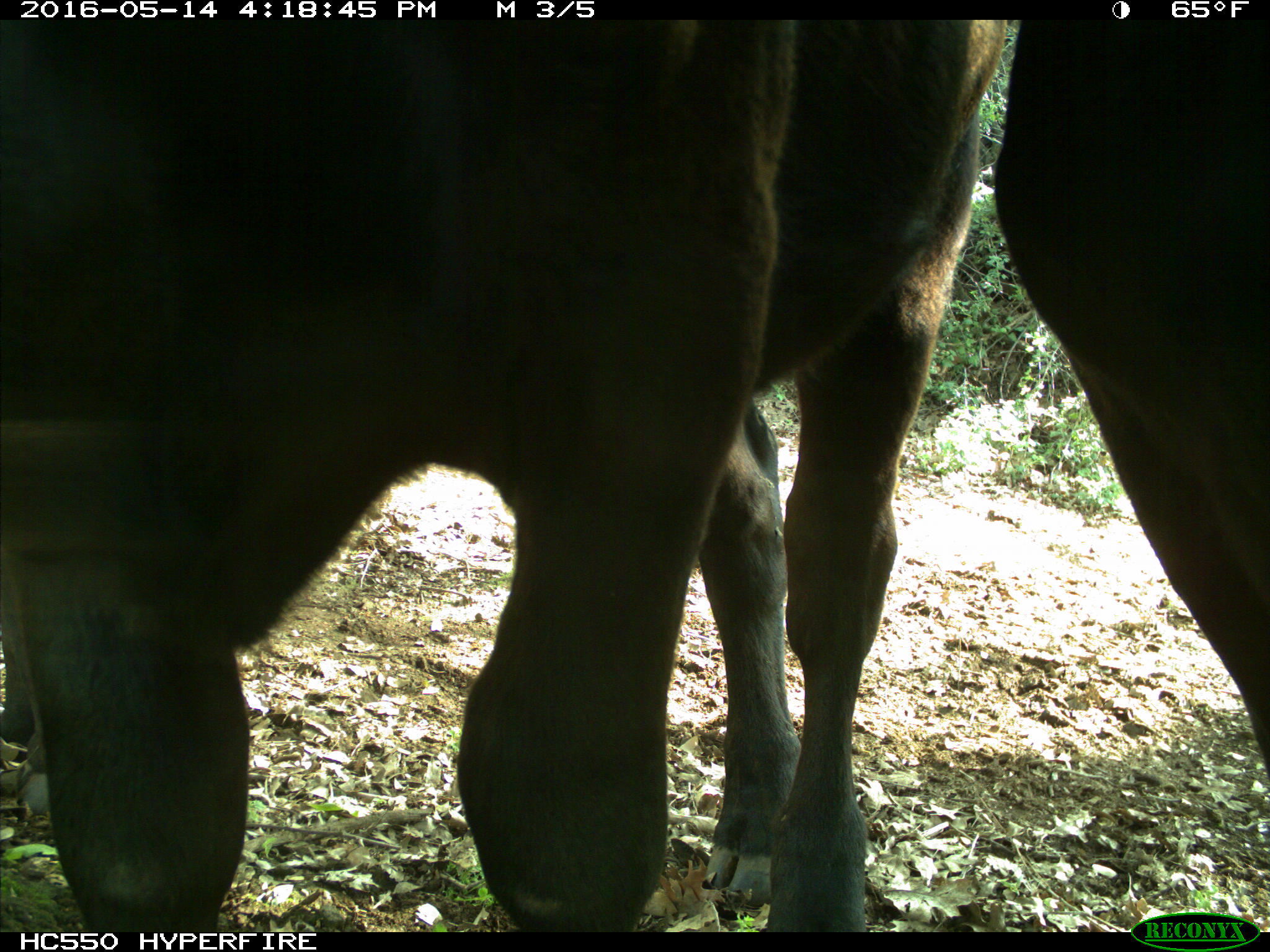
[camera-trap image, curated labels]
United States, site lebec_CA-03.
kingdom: Animalia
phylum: Chordata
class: Mammalia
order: Artiodactyla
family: Bovidae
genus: Bos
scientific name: Bos taurus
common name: domestic cow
Bos taurus (domestic cow).